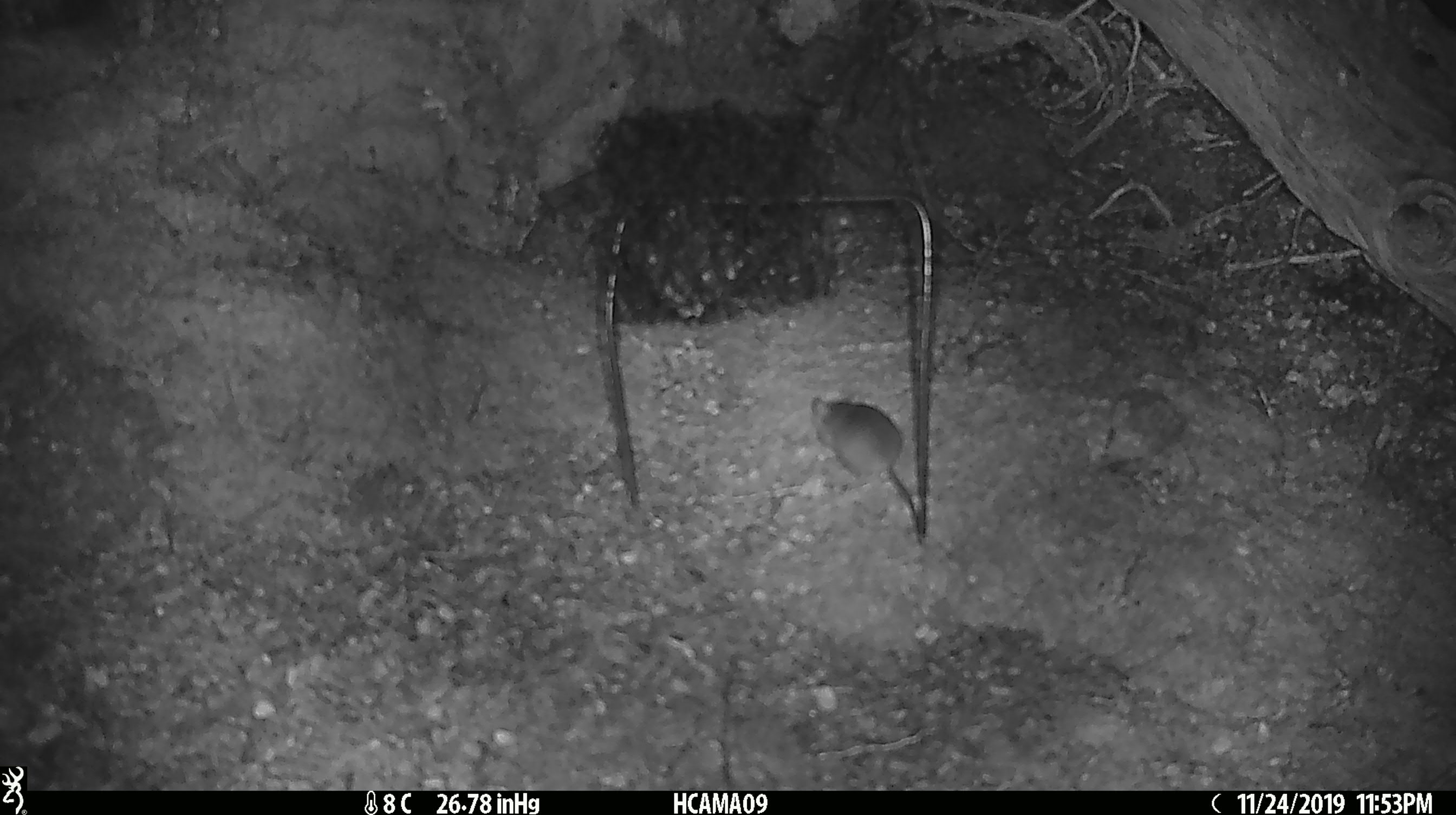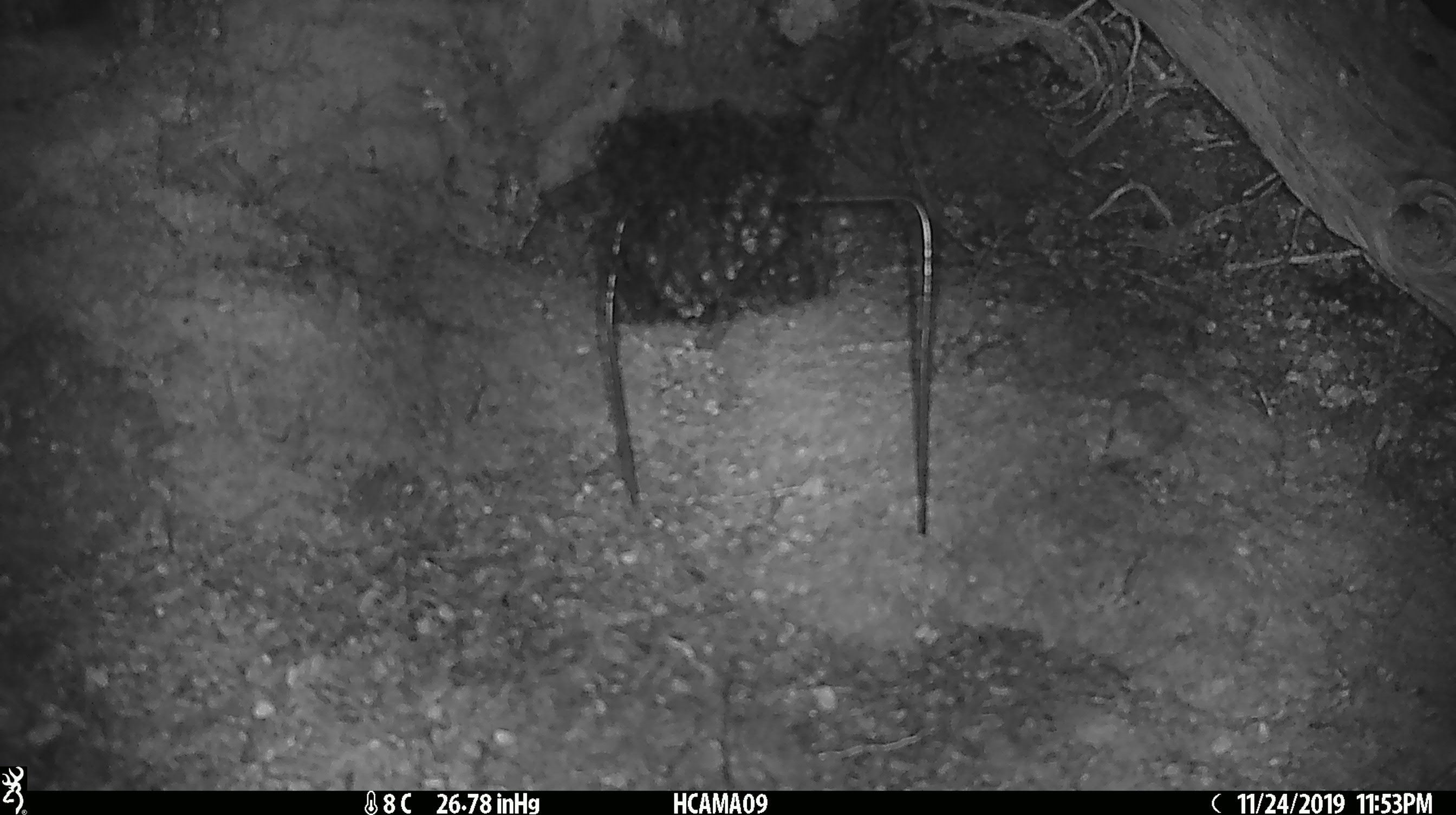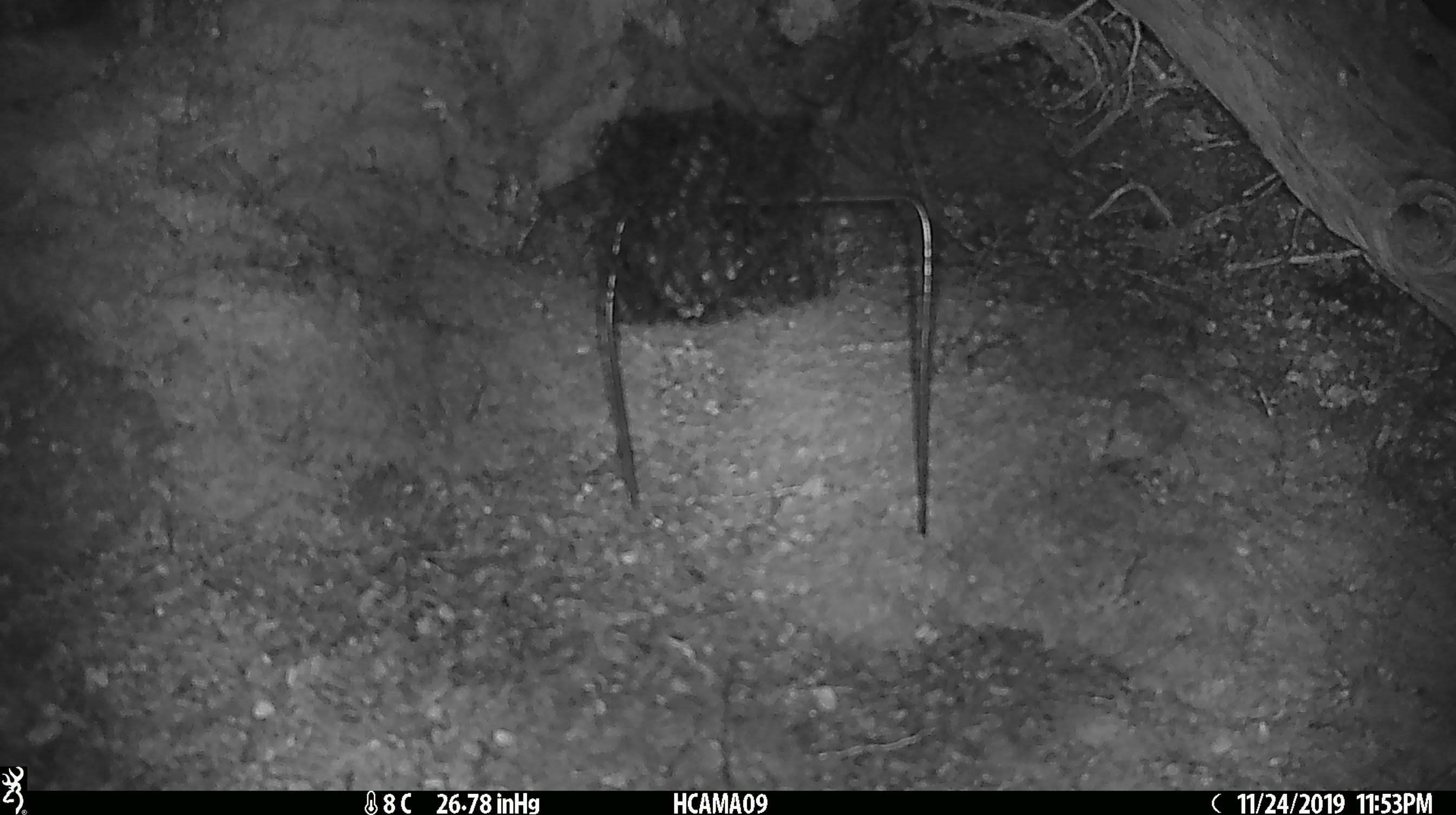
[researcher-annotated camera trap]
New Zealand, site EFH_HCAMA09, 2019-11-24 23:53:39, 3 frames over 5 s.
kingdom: Animalia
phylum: Chordata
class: Mammalia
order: Rodentia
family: Muridae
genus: Mus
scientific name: Mus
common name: mouse